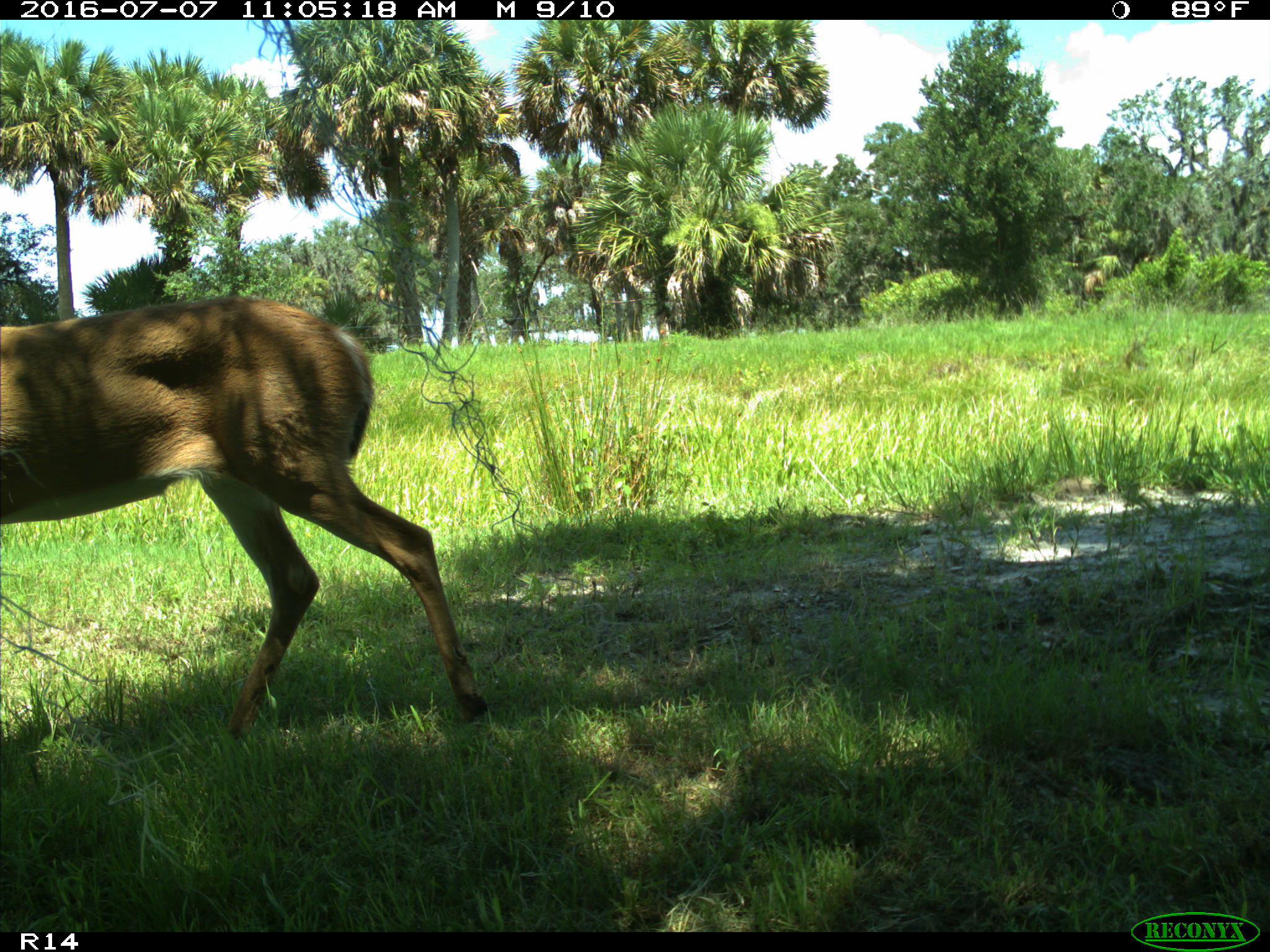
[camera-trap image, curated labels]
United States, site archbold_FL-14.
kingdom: Animalia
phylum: Chordata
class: Mammalia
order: Artiodactyla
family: Cervidae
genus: Odocoileus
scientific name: Odocoileus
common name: deer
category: unidentified deer